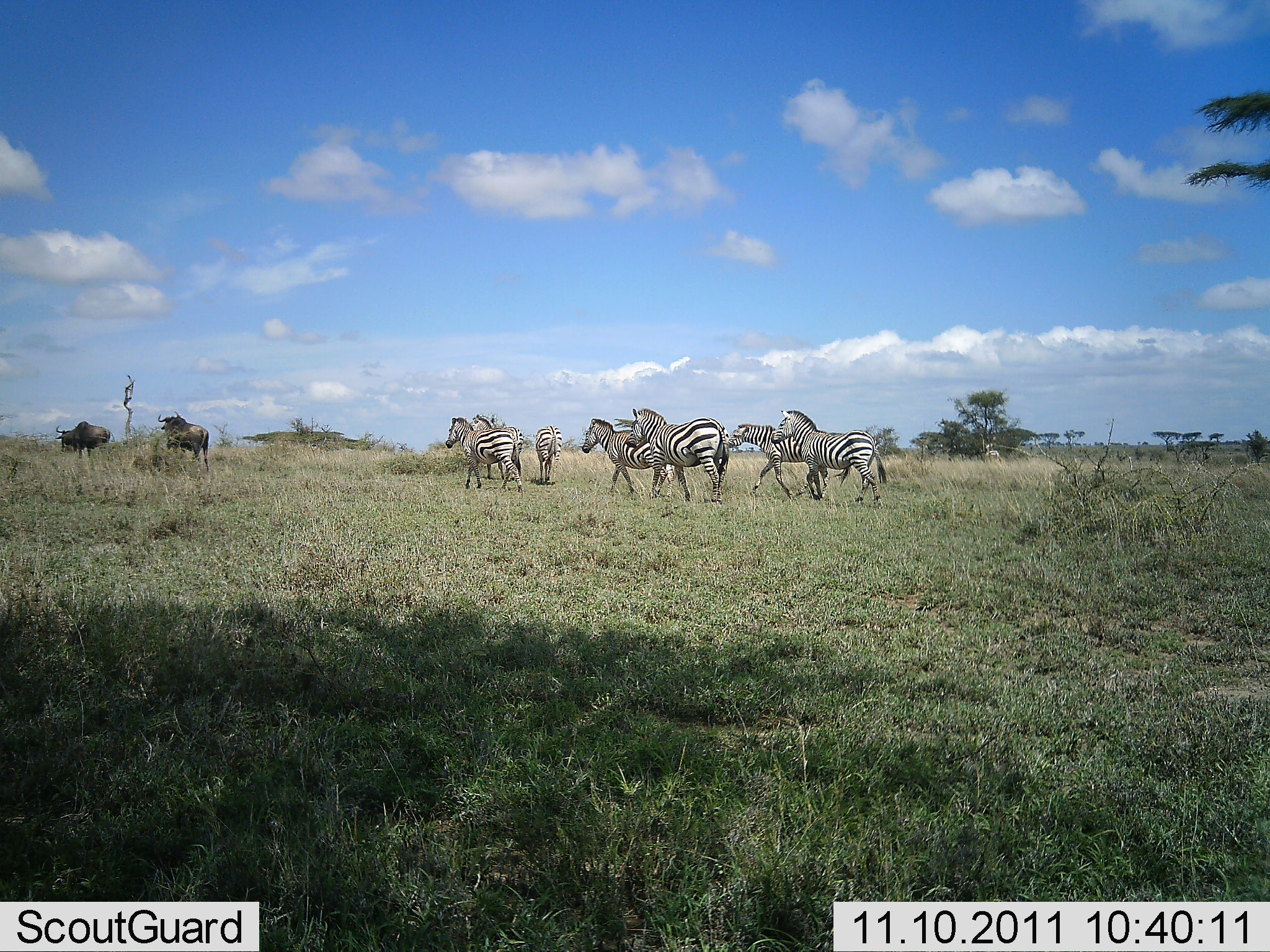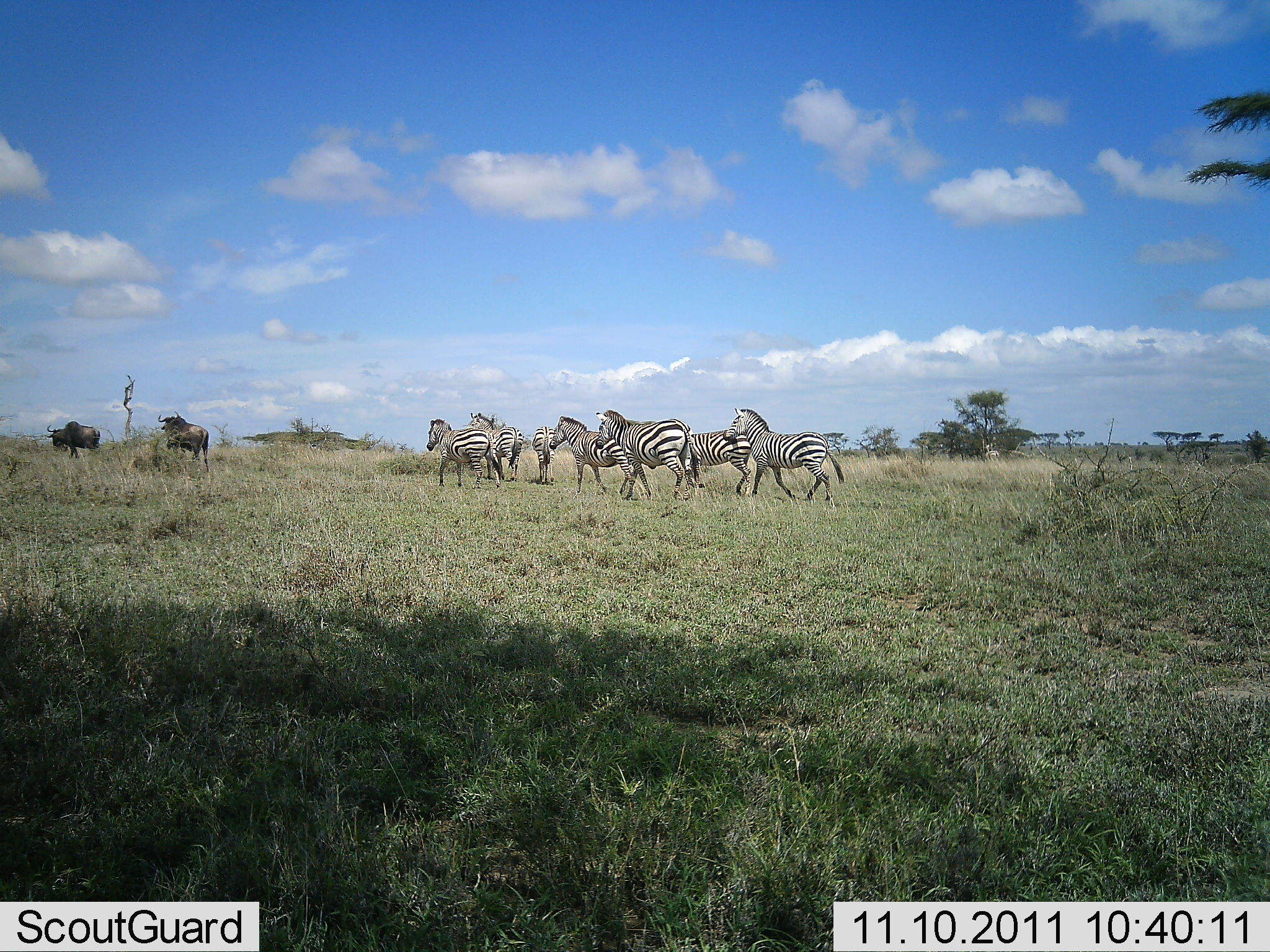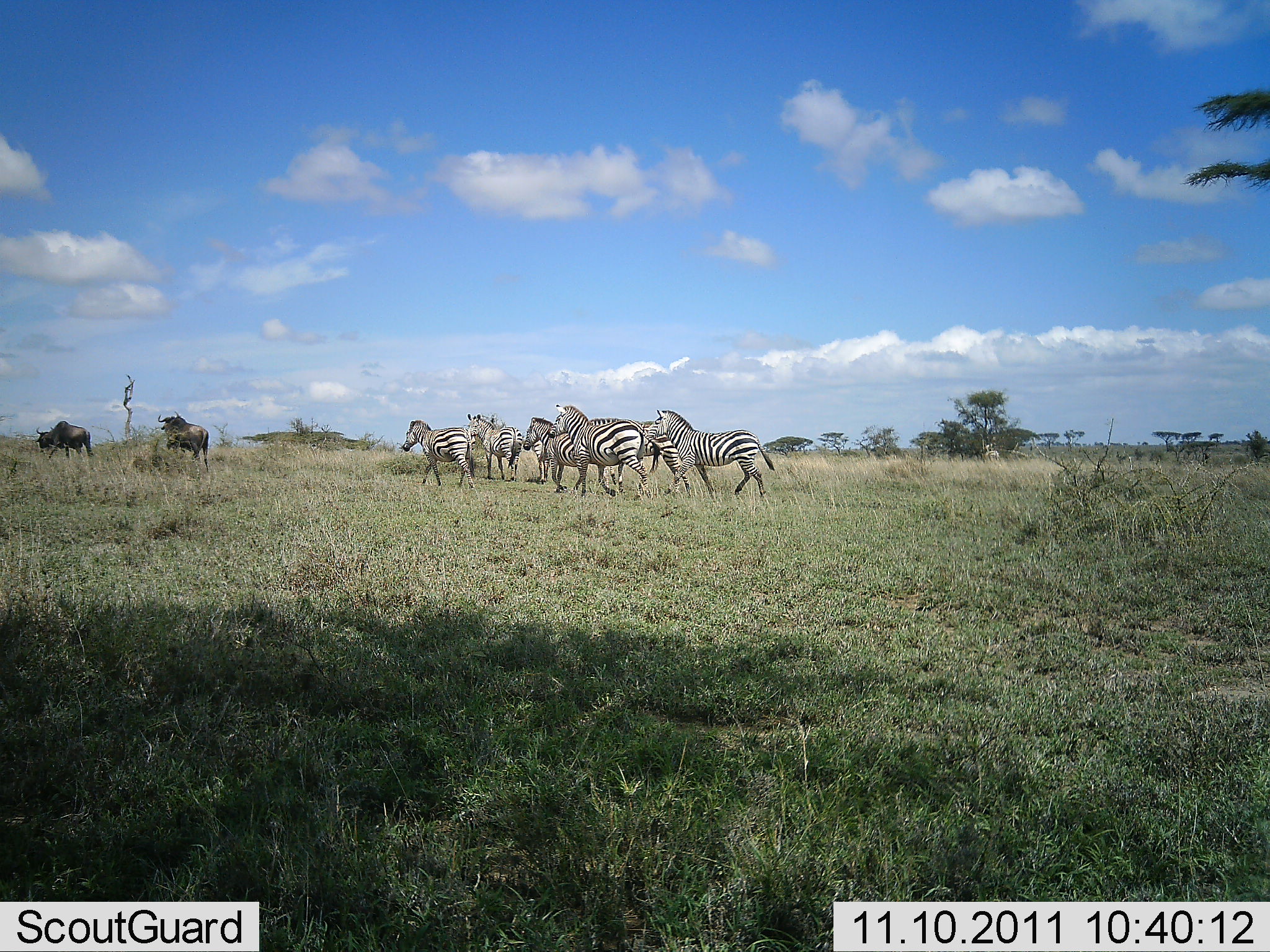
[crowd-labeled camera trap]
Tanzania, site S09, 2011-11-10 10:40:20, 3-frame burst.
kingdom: Animalia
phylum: Chordata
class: Mammalia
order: Artiodactyla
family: Bovidae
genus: Connochaetes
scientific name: Connochaetes taurinus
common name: blue wildebeest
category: wildebeest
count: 2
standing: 30%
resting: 0%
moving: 100%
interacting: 0%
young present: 0%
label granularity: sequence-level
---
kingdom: Animalia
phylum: Chordata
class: Mammalia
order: Perissodactyla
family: Equidae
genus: Equus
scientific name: Equus quagga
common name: plains zebra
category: zebra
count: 7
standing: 0%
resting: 0%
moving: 92%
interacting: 0%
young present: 0%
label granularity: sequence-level